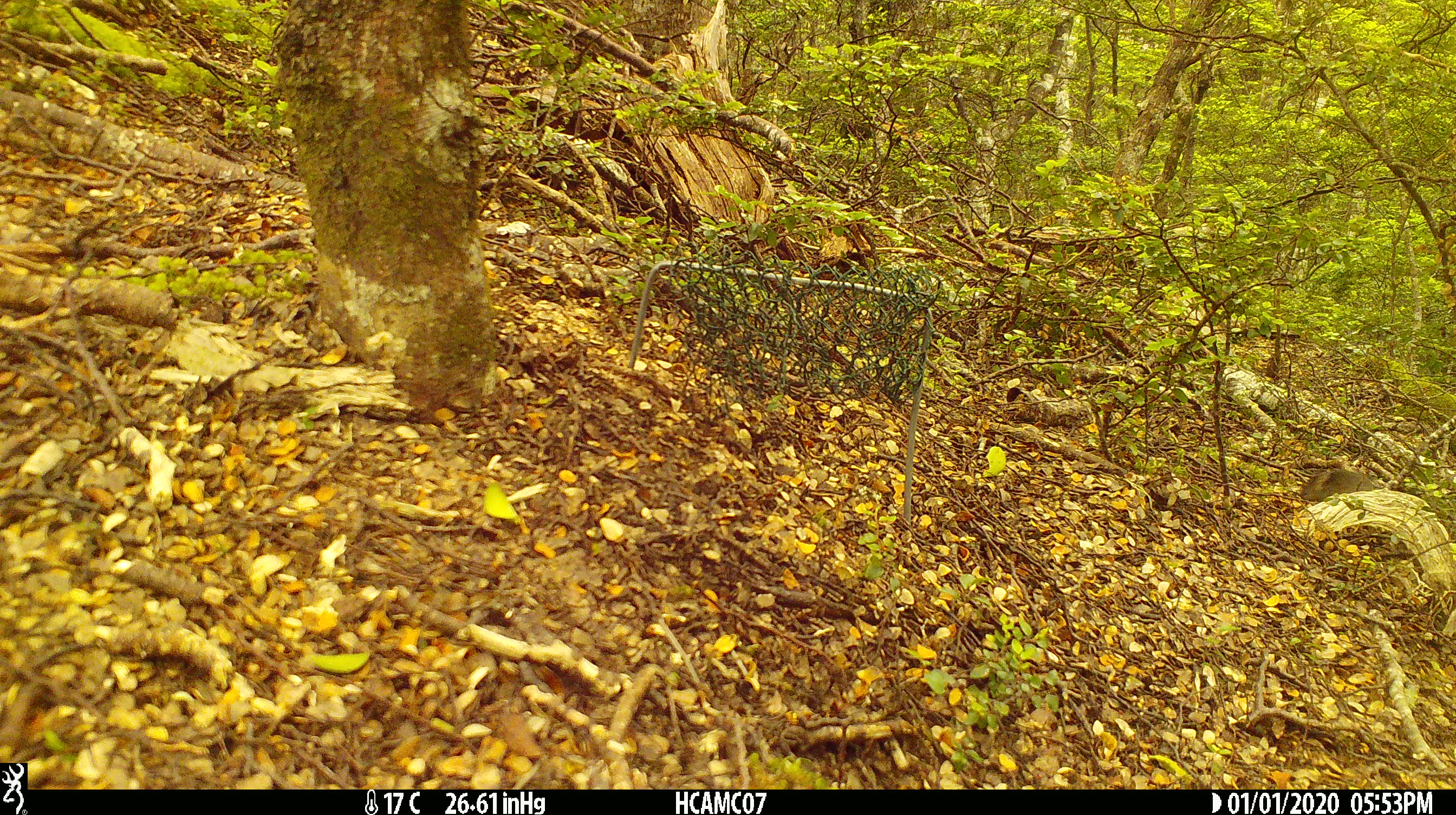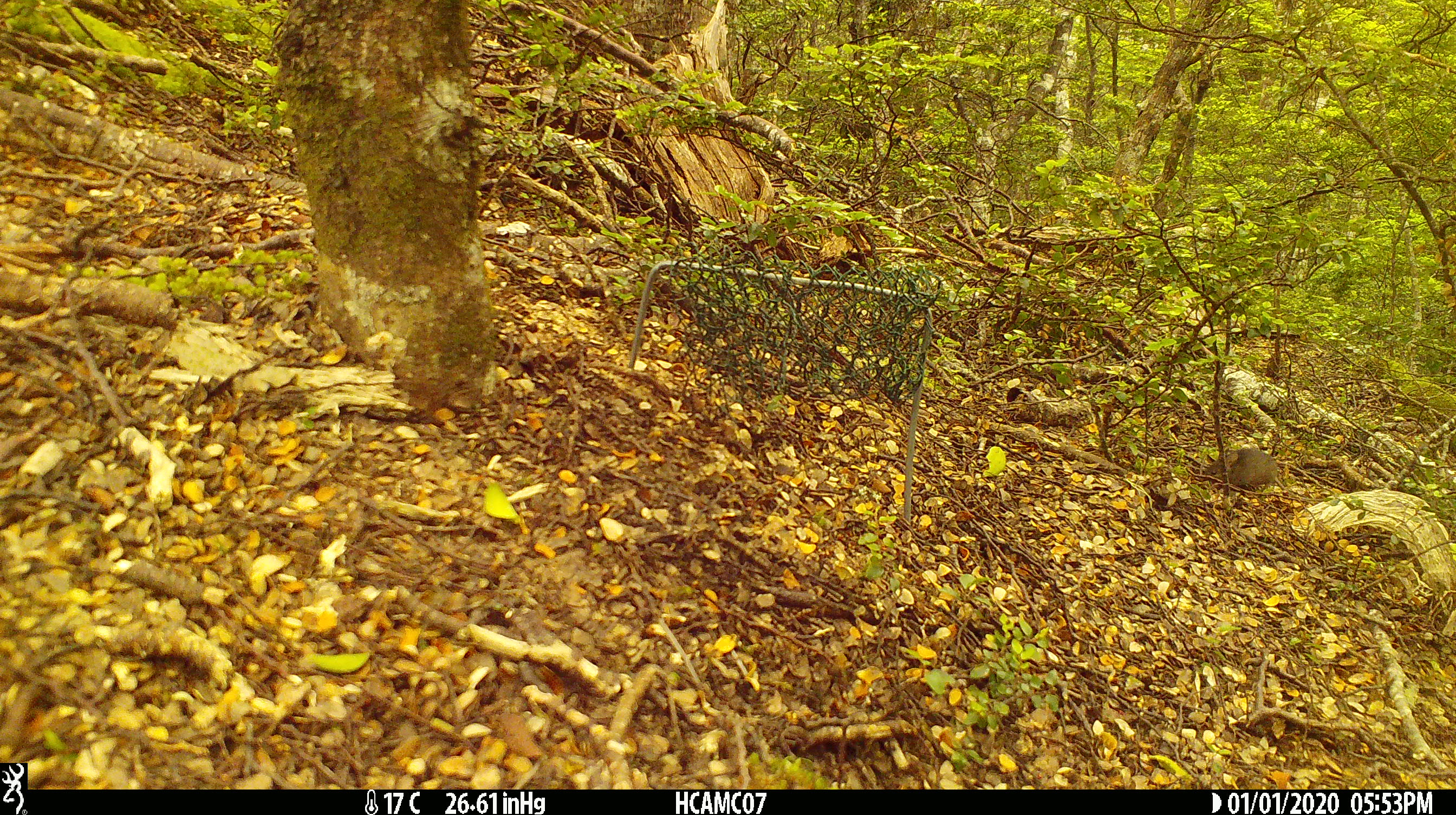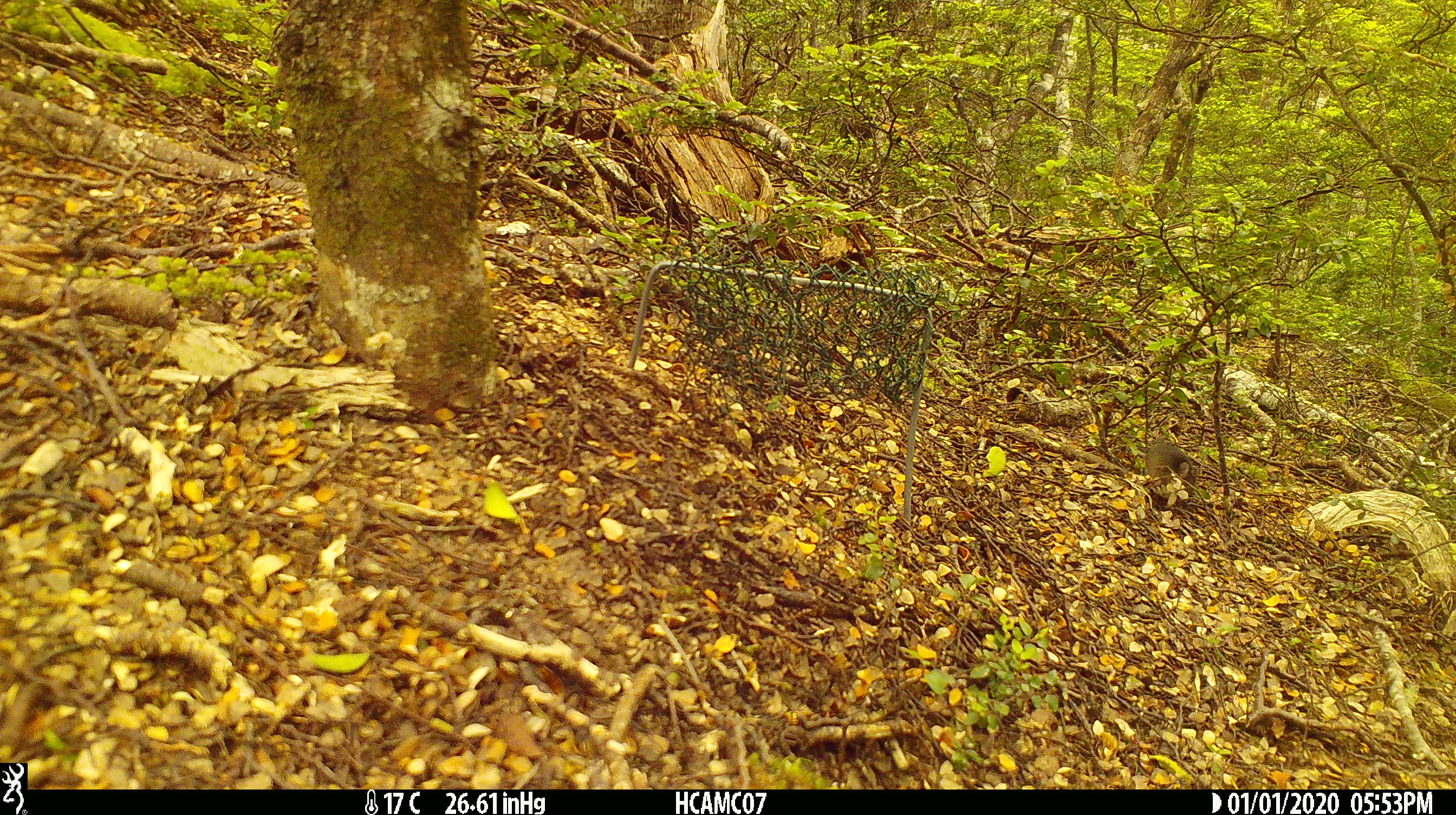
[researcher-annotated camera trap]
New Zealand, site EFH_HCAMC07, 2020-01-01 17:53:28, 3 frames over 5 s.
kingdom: Animalia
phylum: Chordata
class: Mammalia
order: Rodentia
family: Muridae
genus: Mus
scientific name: Mus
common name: mouse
Mouse (Mus).